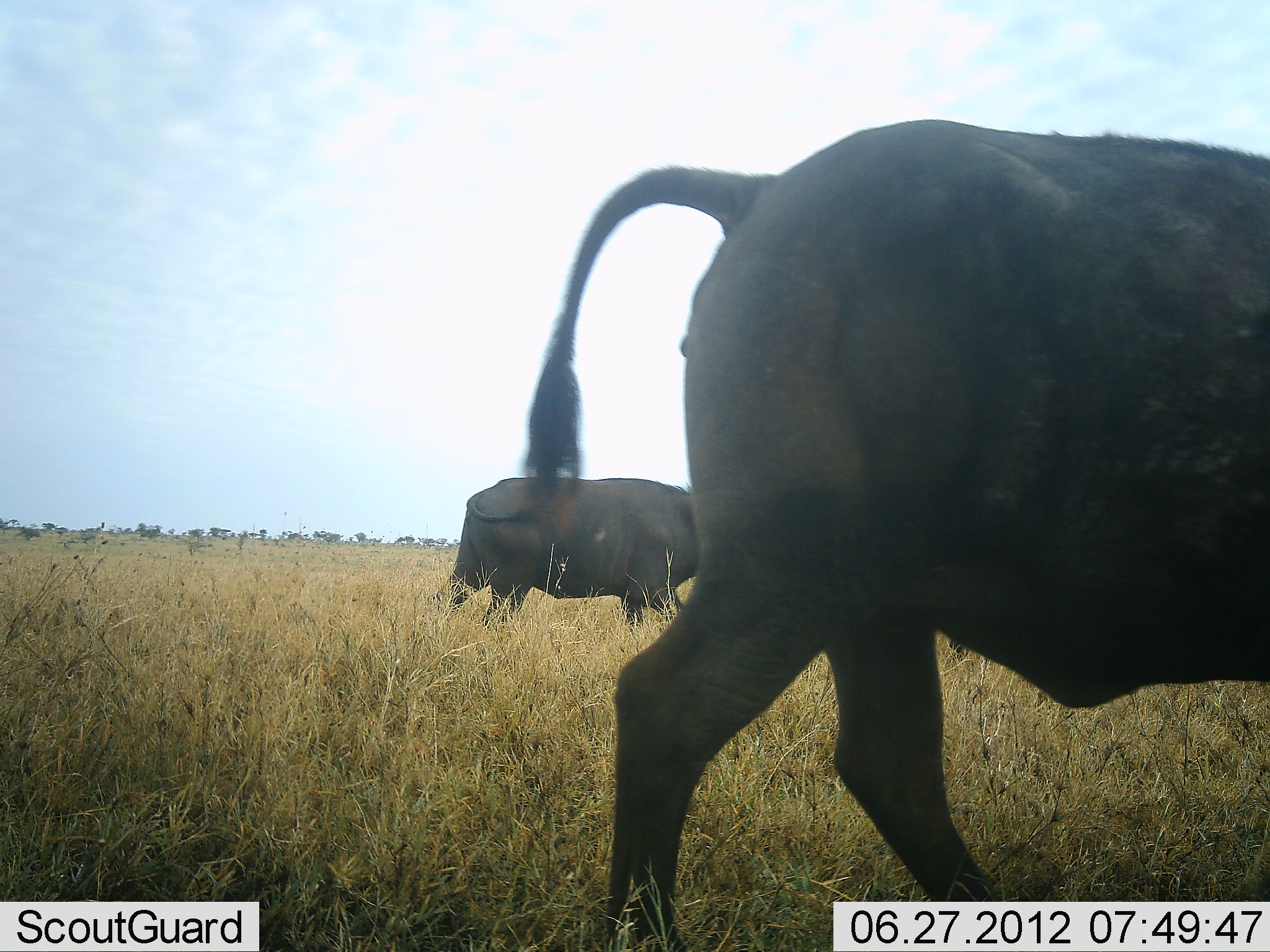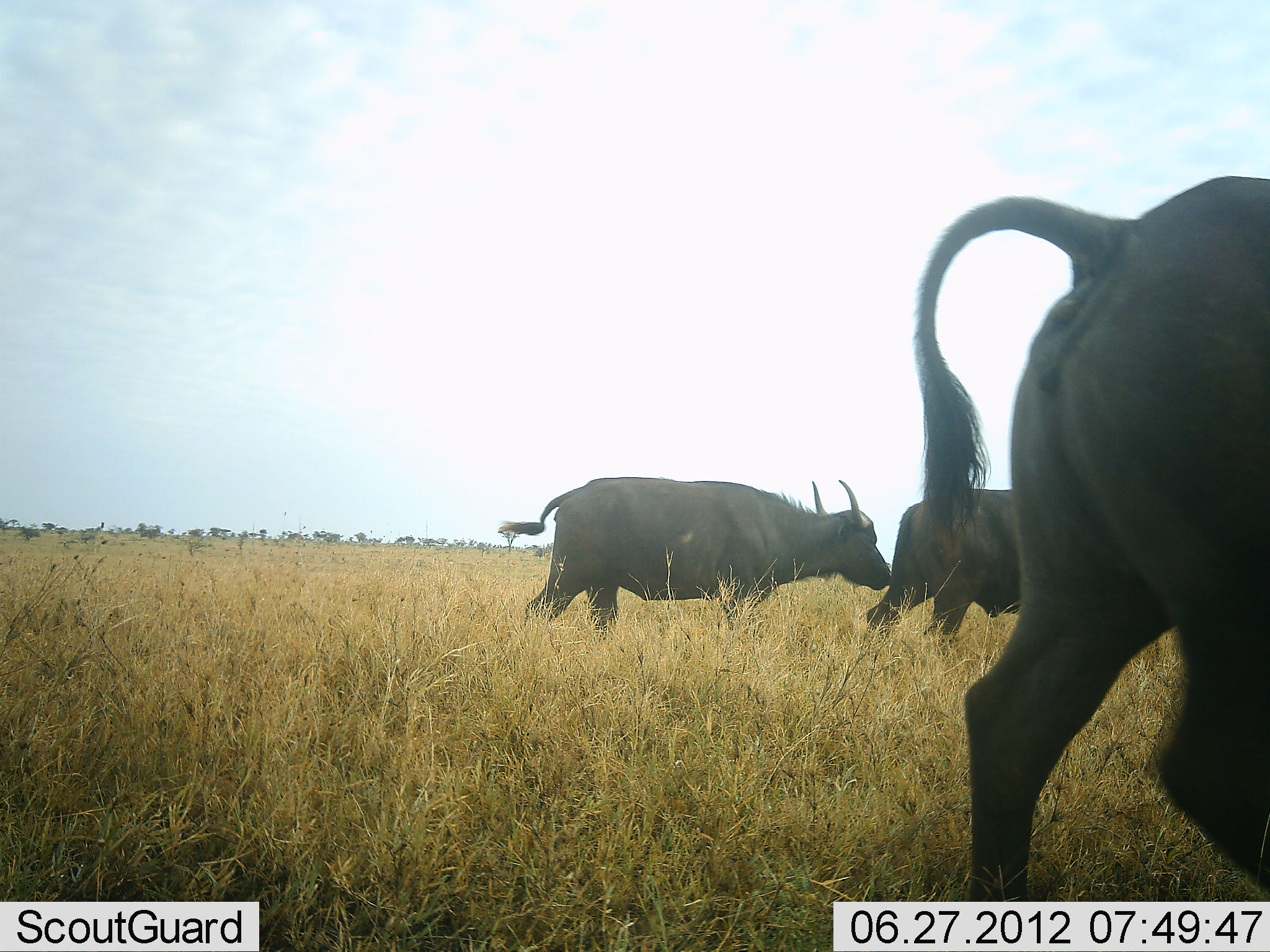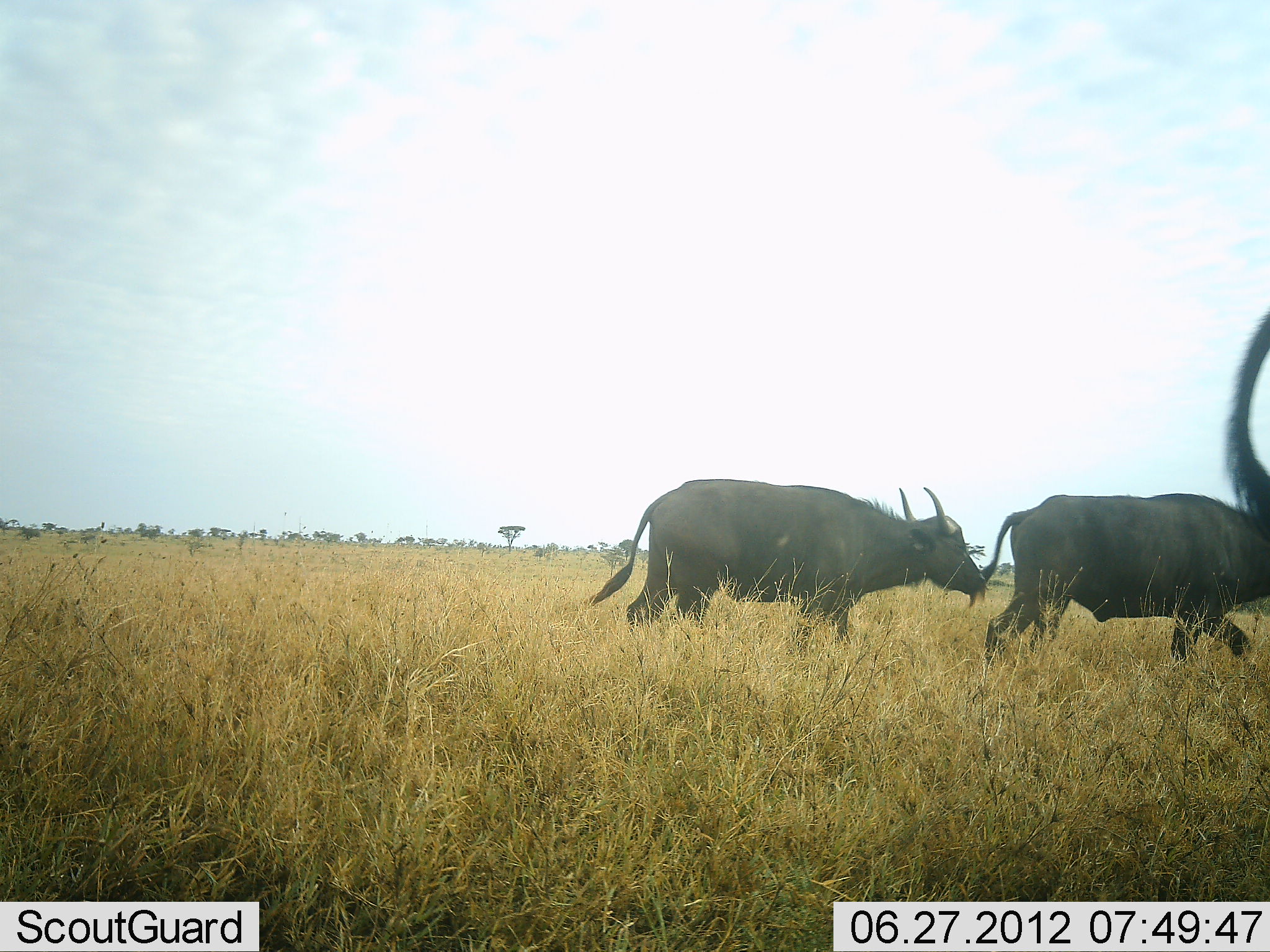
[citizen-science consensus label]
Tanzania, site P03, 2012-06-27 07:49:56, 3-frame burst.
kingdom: Animalia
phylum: Chordata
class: Mammalia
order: Artiodactyla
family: Bovidae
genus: Syncerus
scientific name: Syncerus caffer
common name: cape buffalo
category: buffalo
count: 3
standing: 0%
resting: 0%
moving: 100%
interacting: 0%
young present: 0%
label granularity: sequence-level